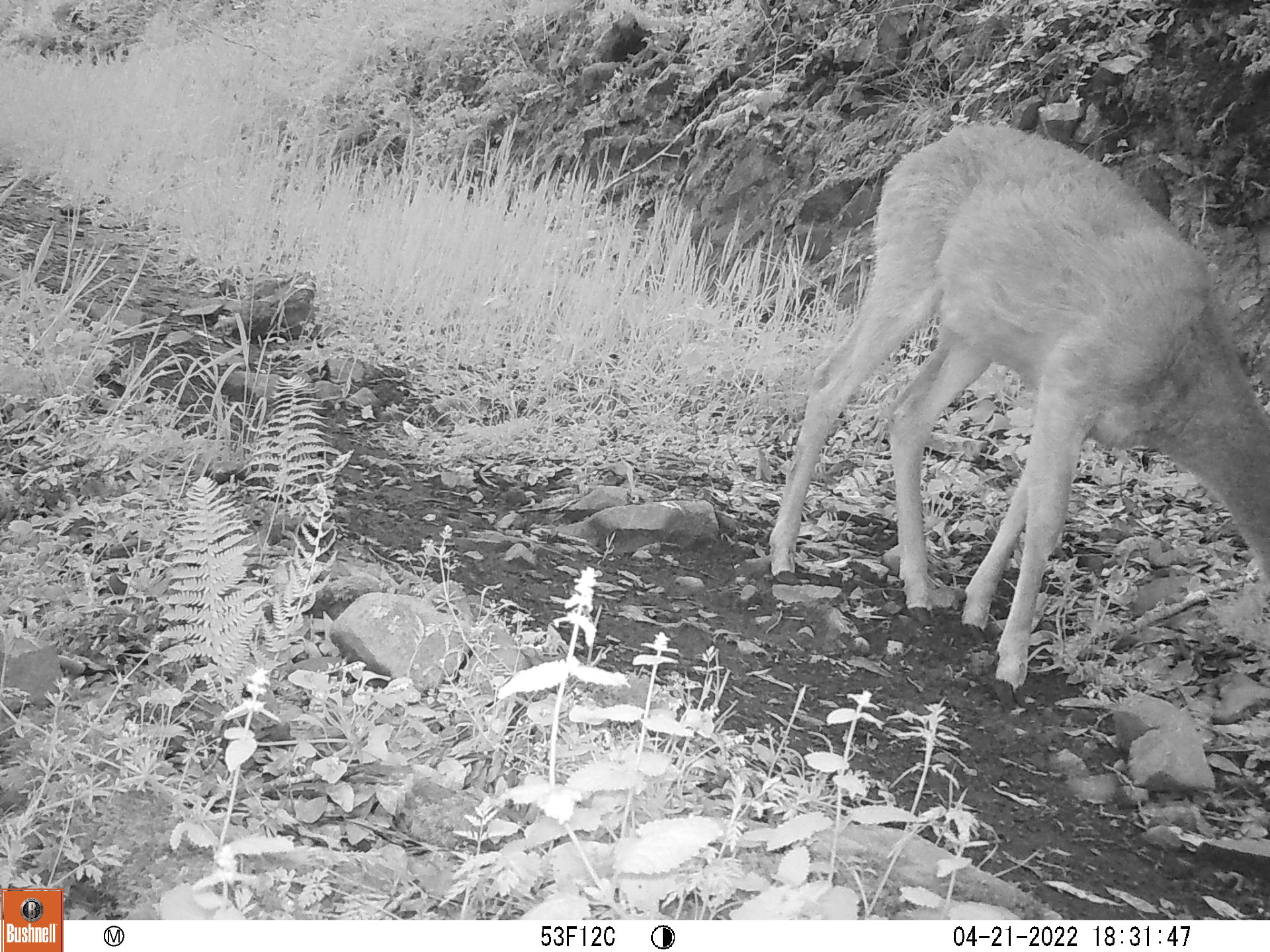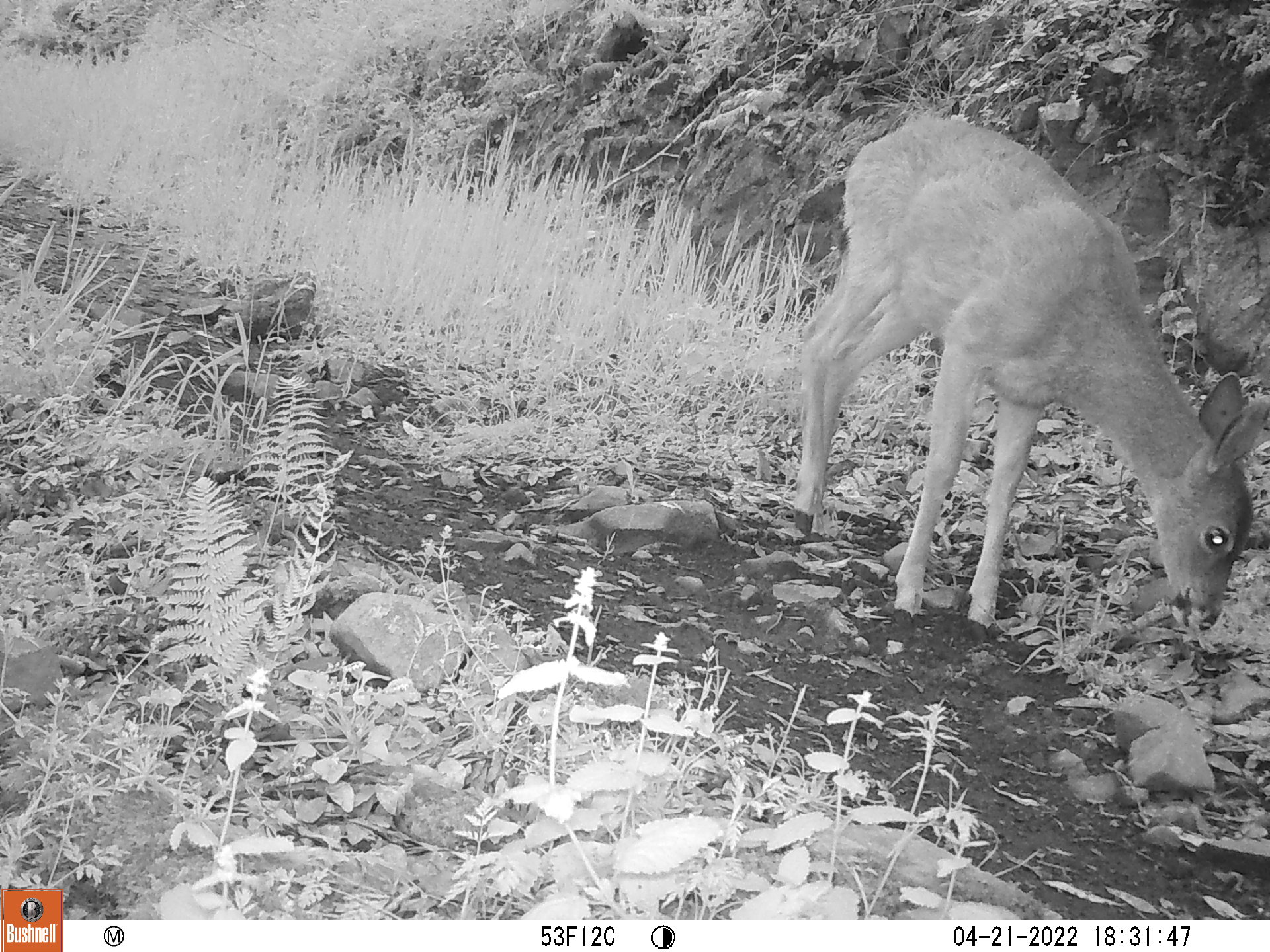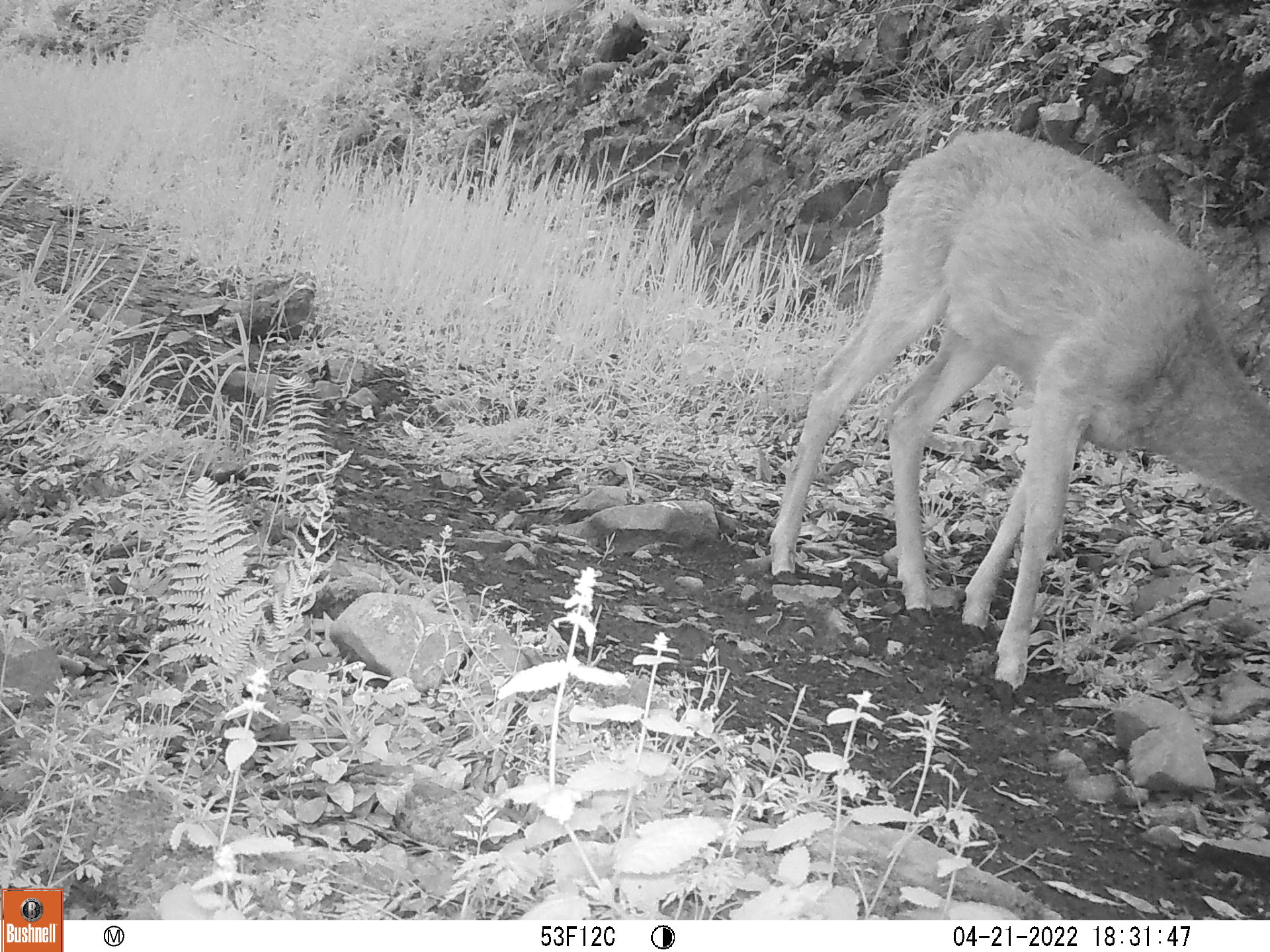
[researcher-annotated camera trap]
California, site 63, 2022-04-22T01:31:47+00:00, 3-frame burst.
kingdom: Animalia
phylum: Chordata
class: Mammalia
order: Artiodactyla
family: Cervidae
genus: Odocoileus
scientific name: Odocoileus hemionus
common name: mule deer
Mule deer (Odocoileus hemionus).